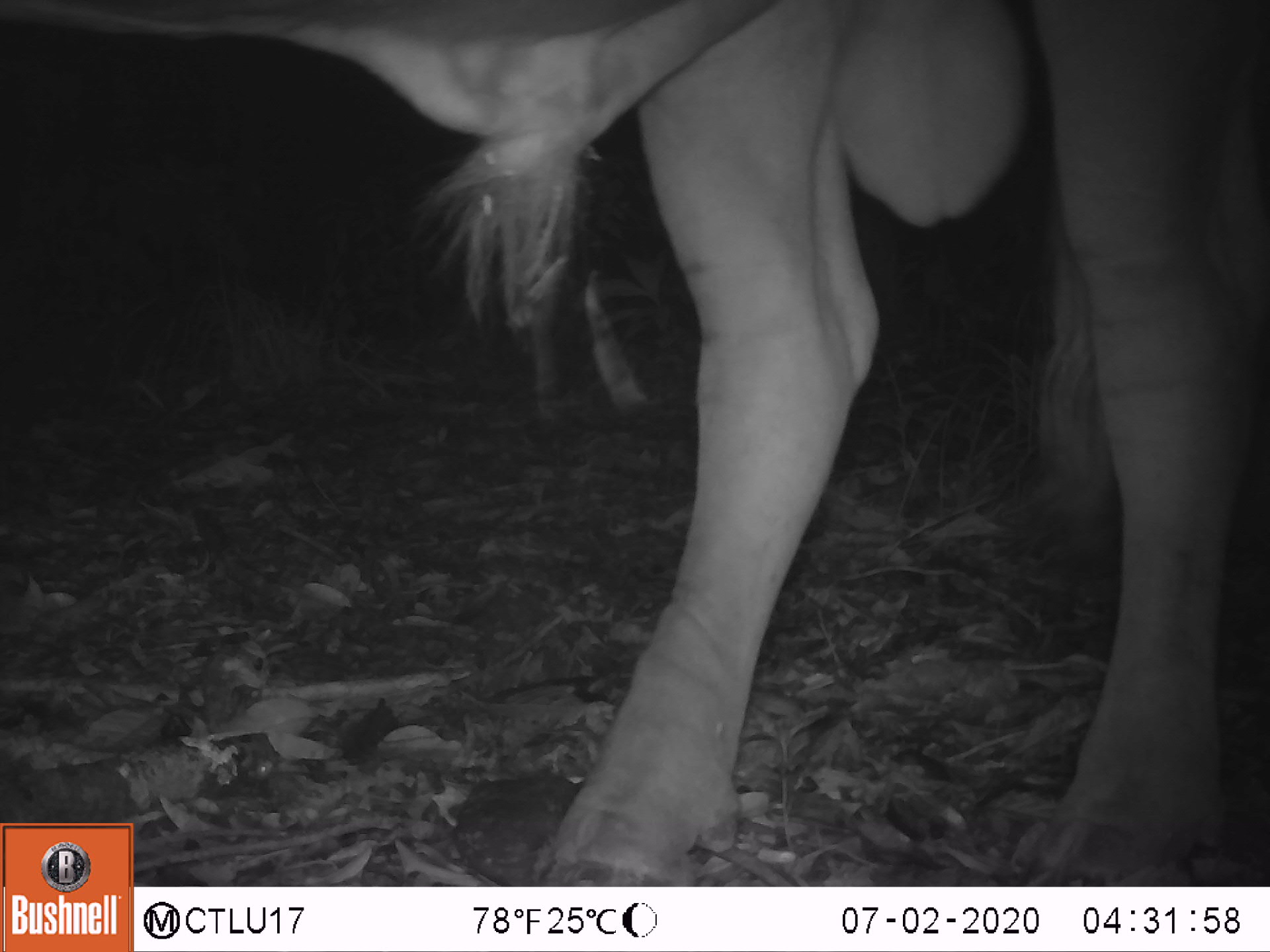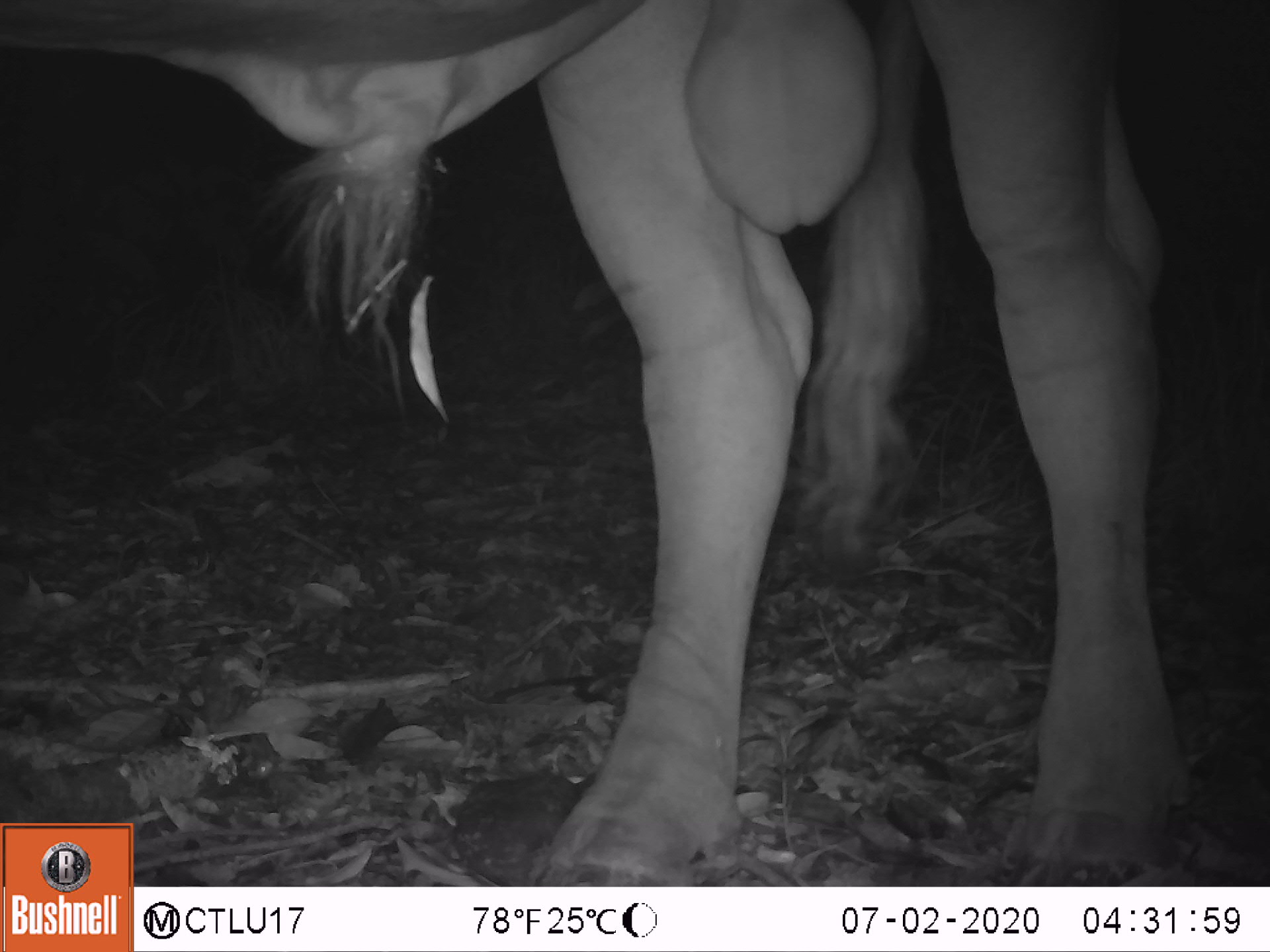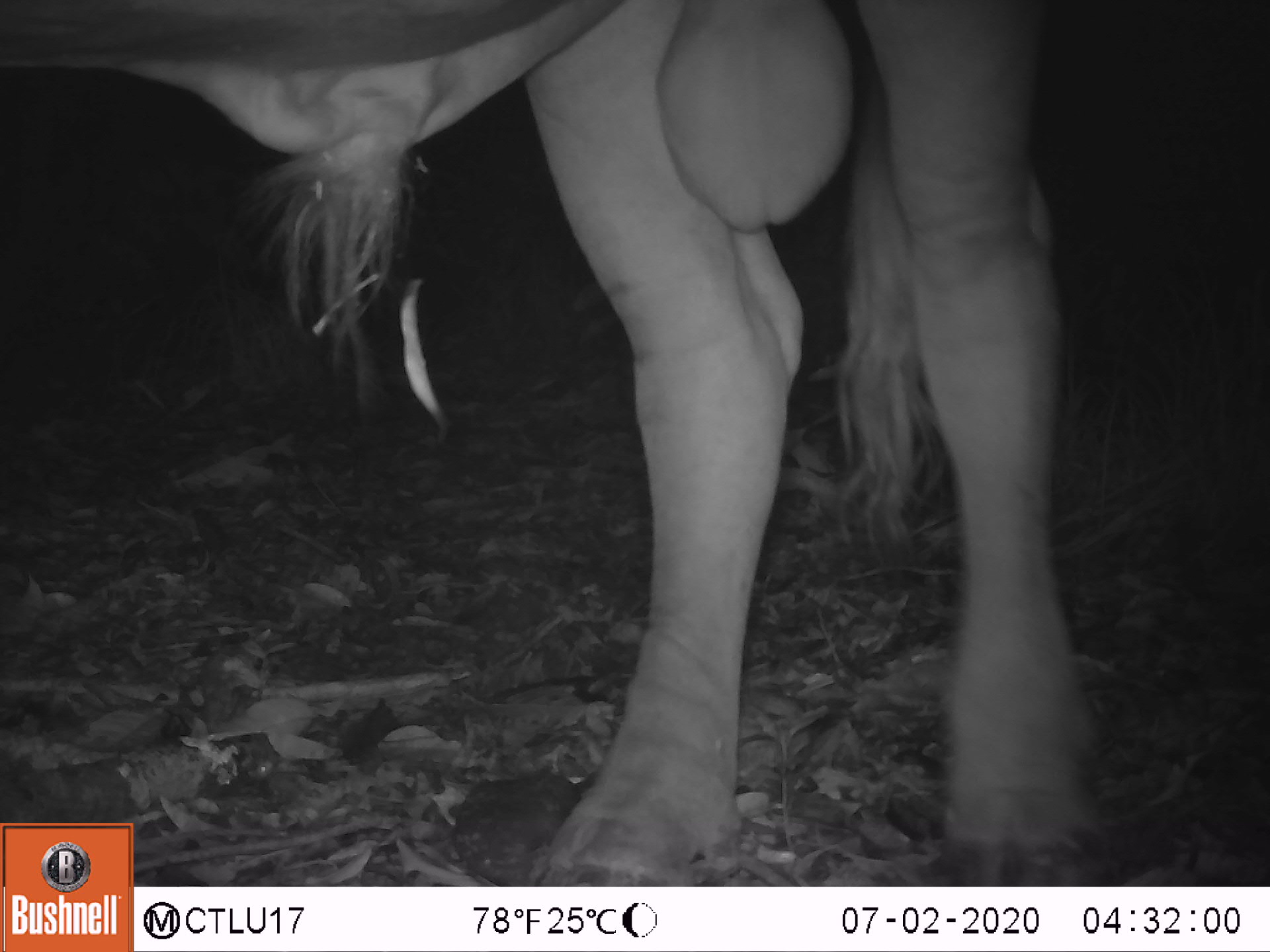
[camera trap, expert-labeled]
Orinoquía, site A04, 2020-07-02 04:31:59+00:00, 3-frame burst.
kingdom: Animalia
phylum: Chordata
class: Mammalia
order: Artiodactyla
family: Bovidae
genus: Bos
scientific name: Bos taurus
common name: cow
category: cattle